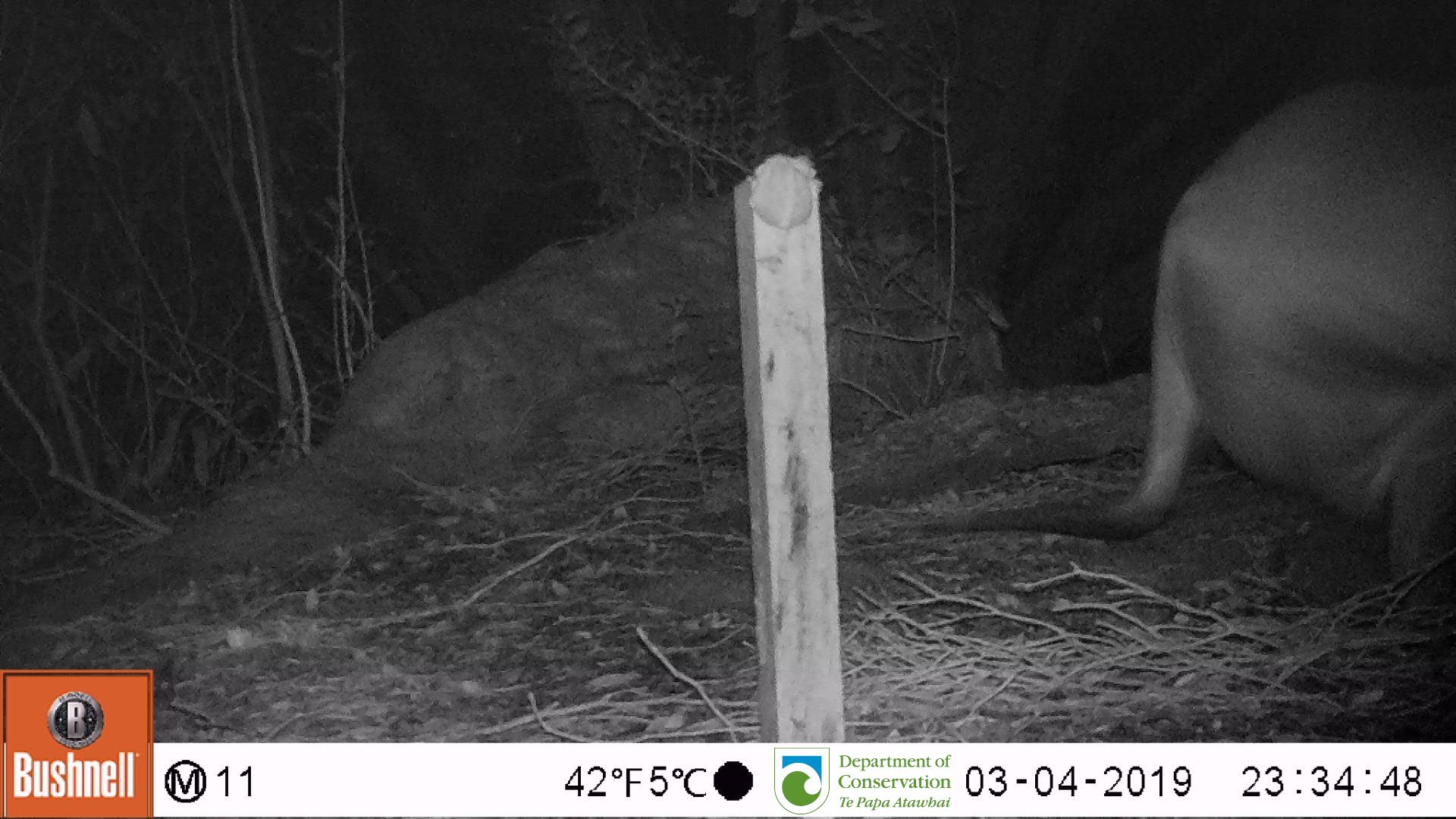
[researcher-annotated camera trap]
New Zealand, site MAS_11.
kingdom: Animalia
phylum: Chordata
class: Mammalia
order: Carnivora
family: Otariidae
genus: Phocarctos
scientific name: Phocarctos hookeri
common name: new zealand sea lion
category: sealion